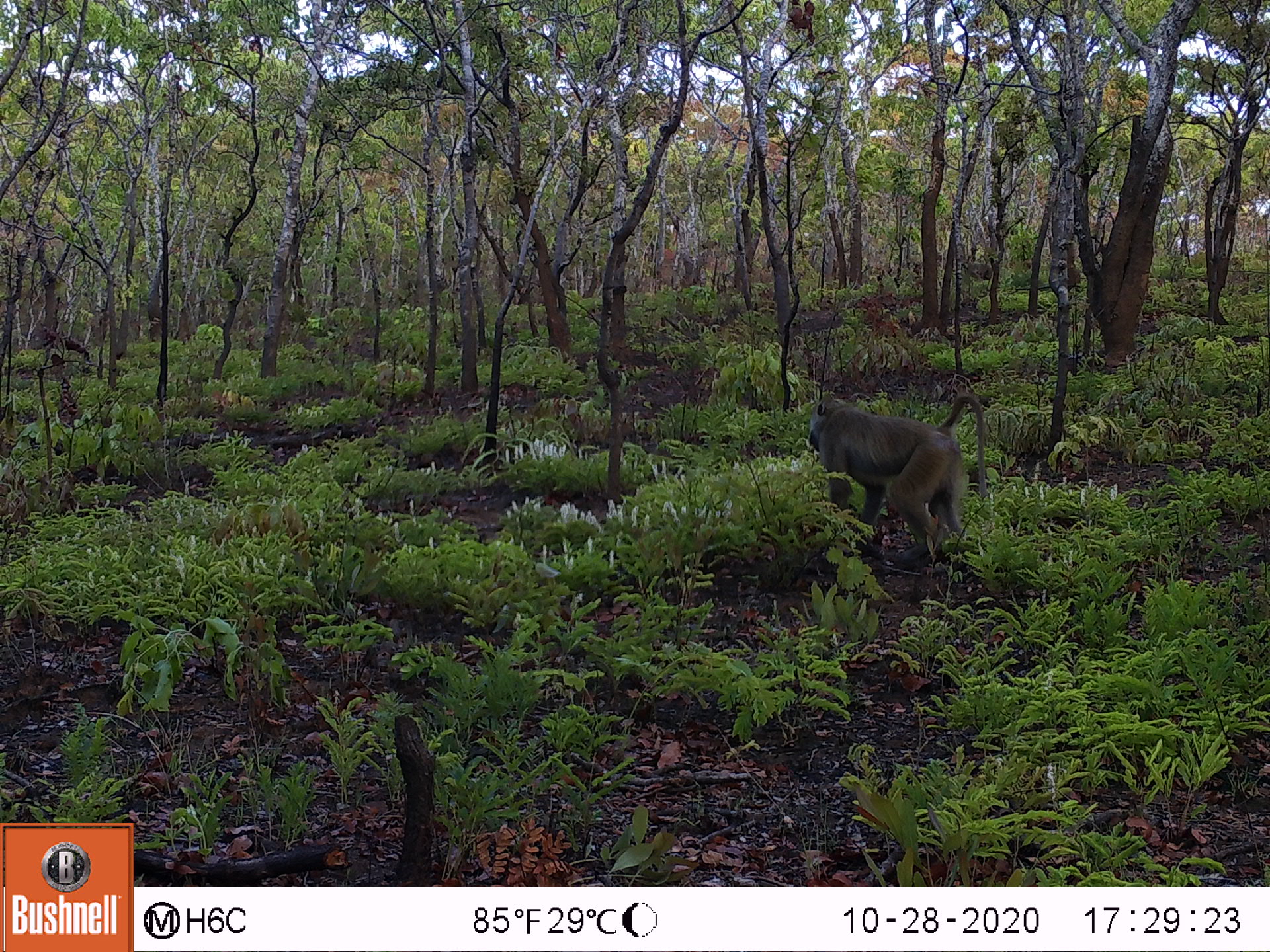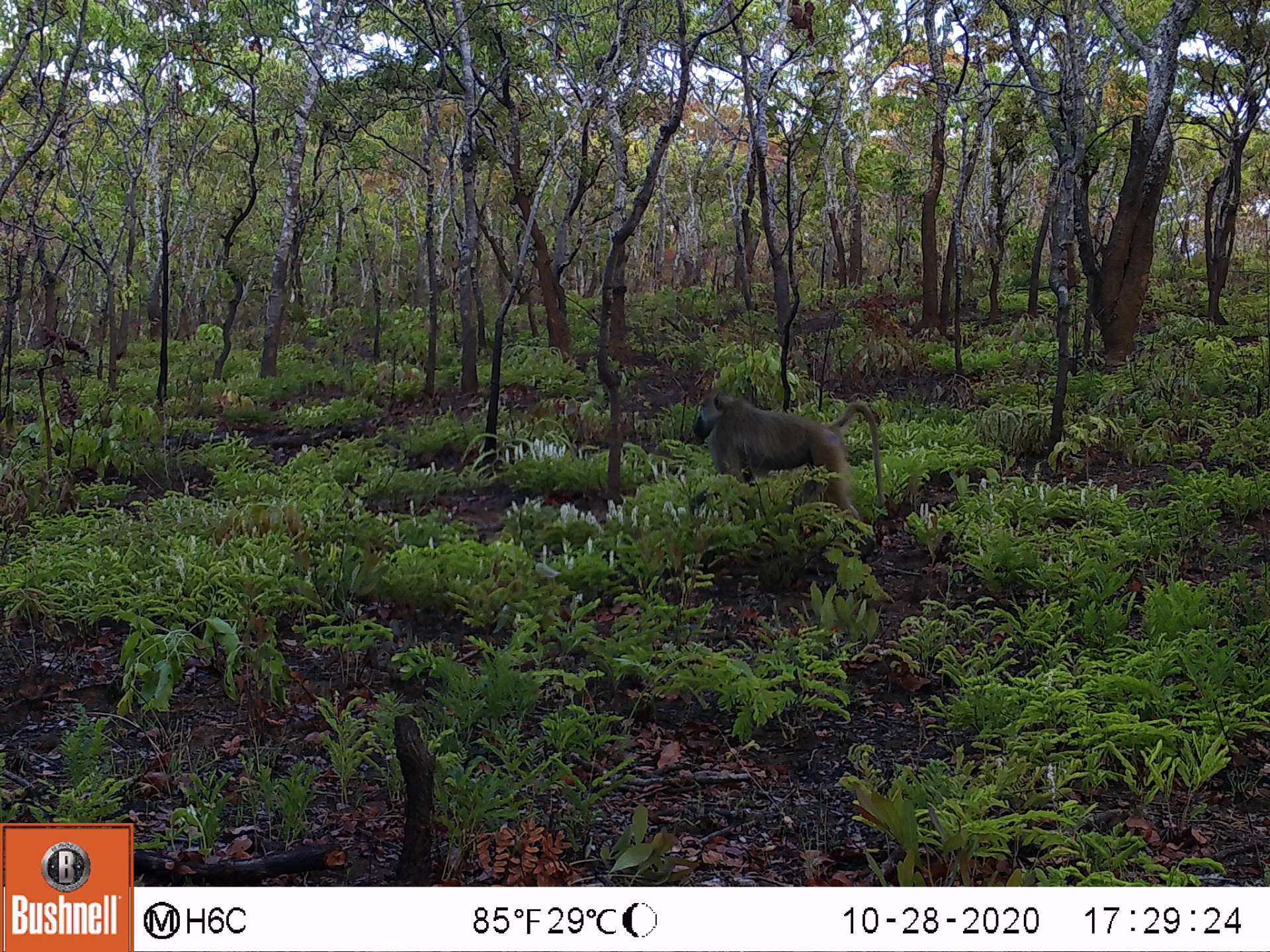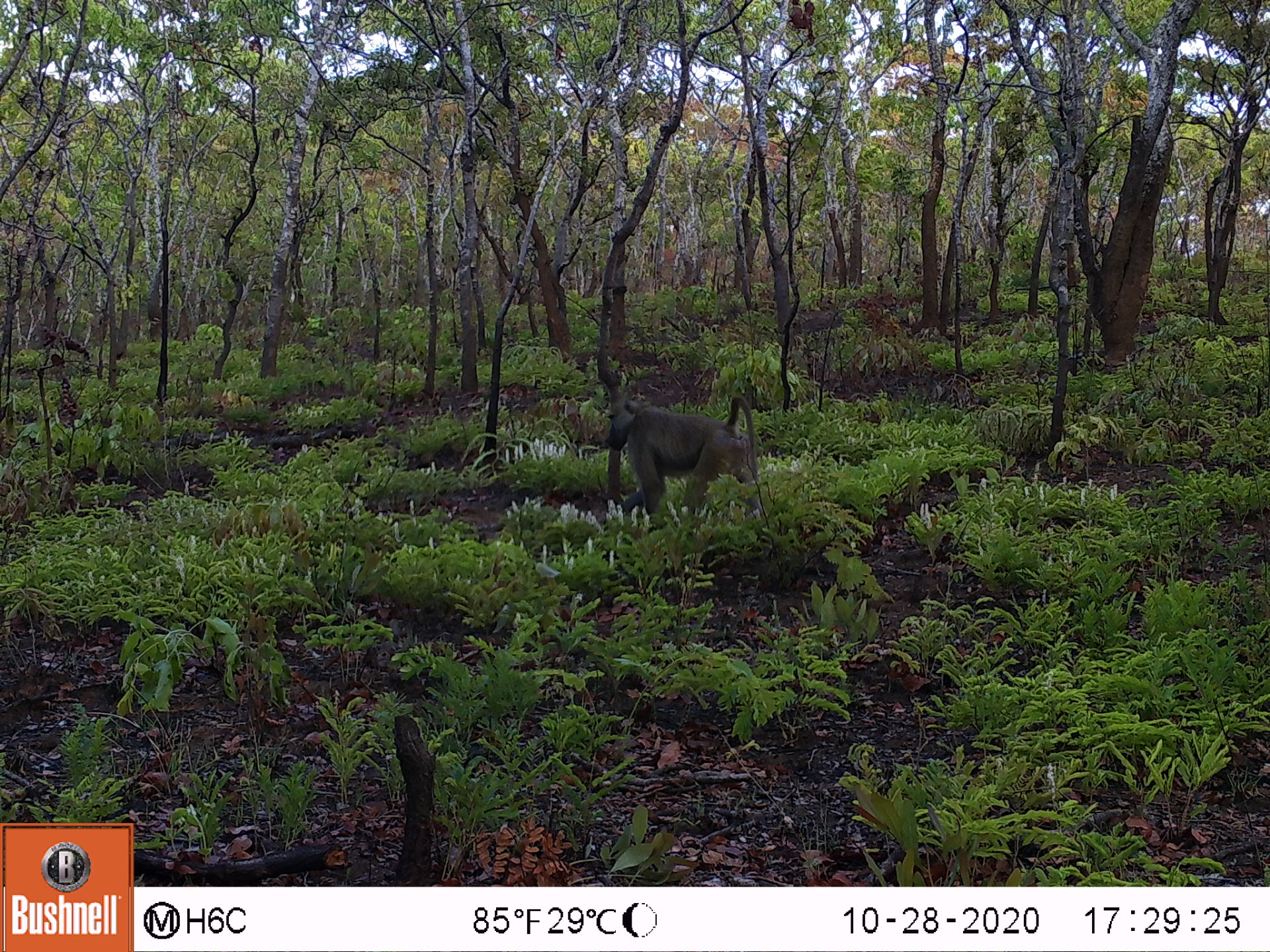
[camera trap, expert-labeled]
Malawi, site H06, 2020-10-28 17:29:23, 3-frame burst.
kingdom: Animalia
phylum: Chordata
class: Mammalia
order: Primates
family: Cercopithecidae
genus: Papio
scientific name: Papio cynocephalus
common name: yellow baboon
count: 1